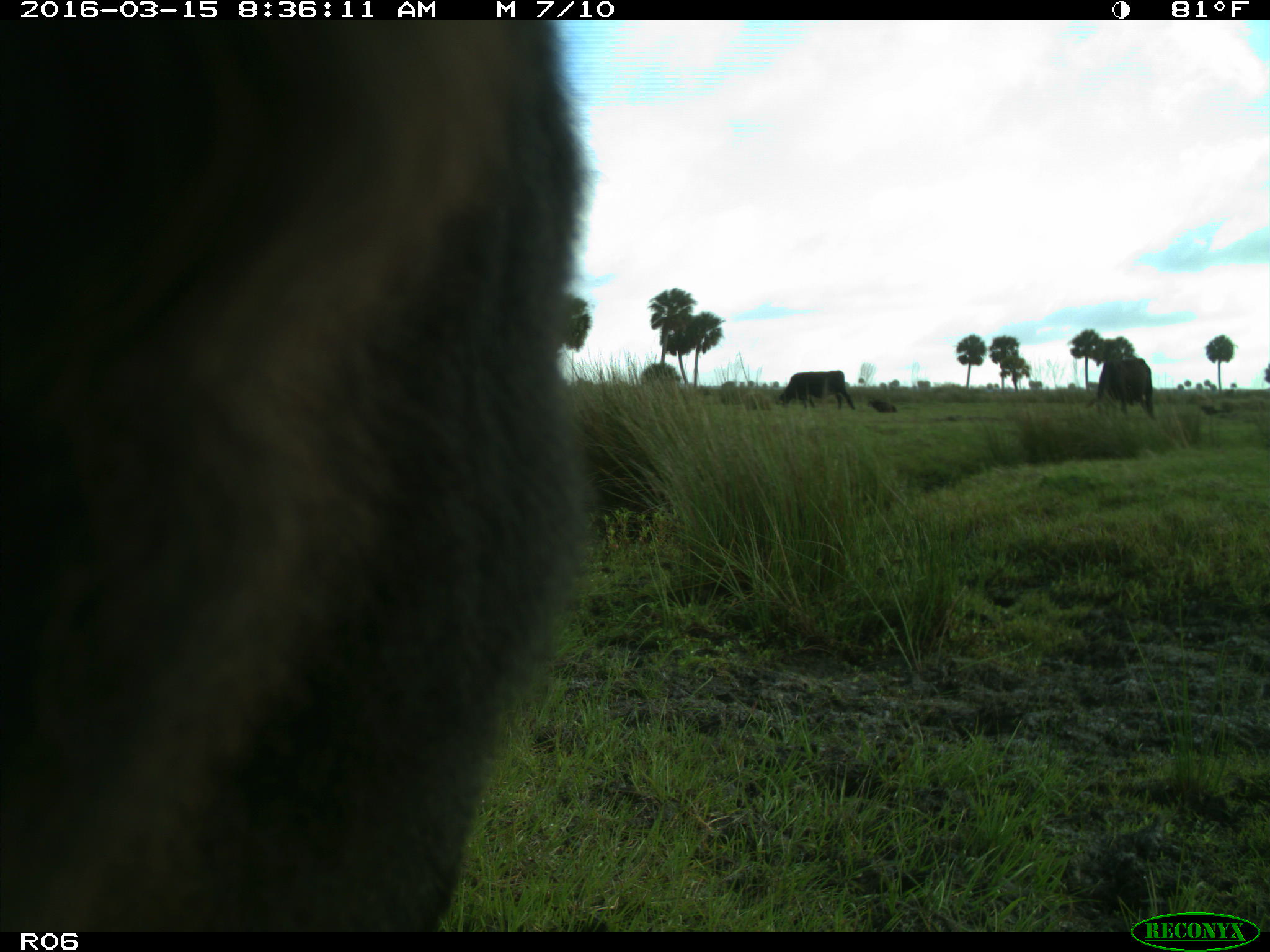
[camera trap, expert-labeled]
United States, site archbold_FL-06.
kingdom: Animalia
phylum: Chordata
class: Mammalia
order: Artiodactyla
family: Bovidae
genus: Bos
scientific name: Bos taurus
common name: domestic cow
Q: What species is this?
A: Bos taurus (domestic cow).